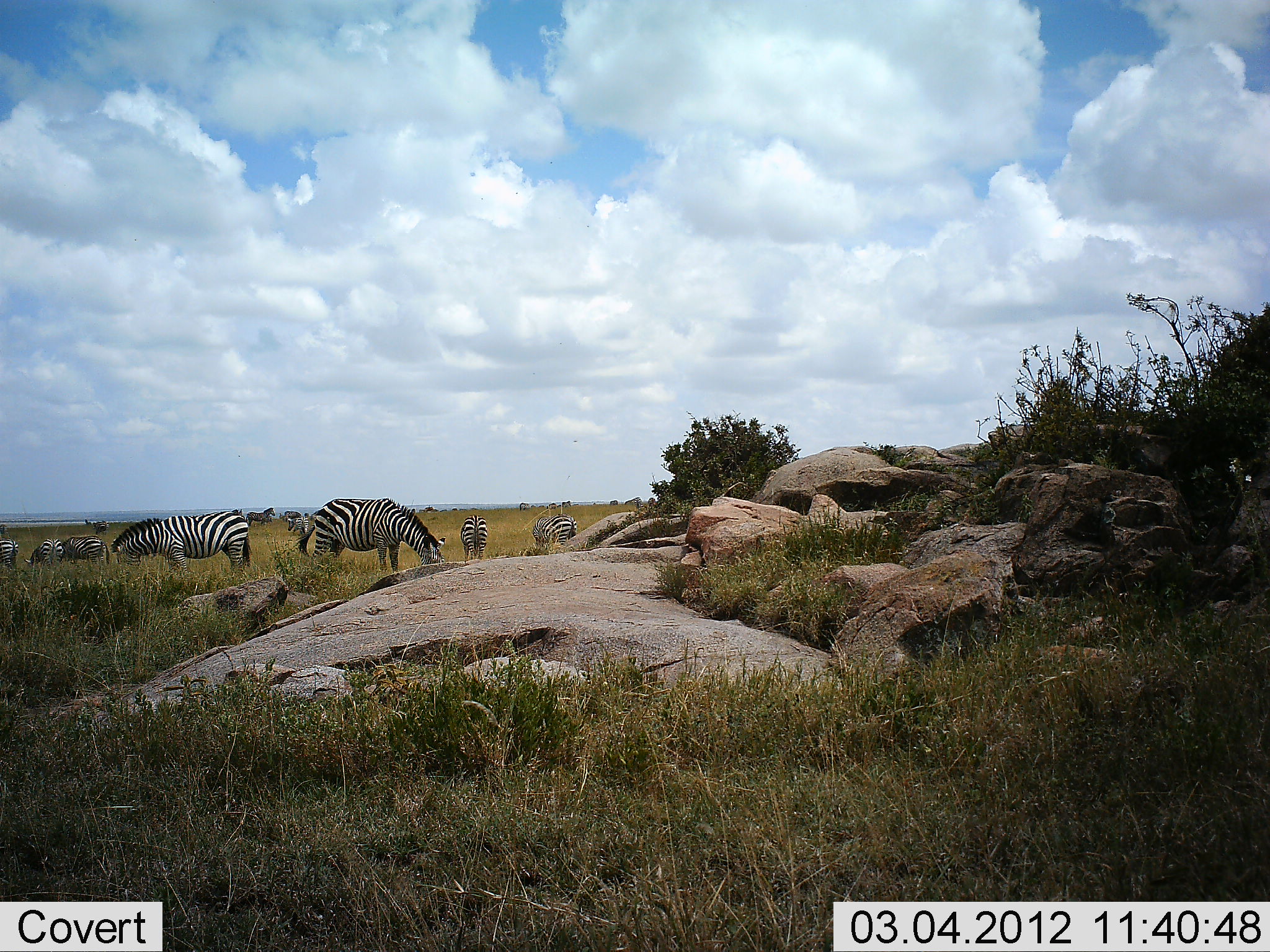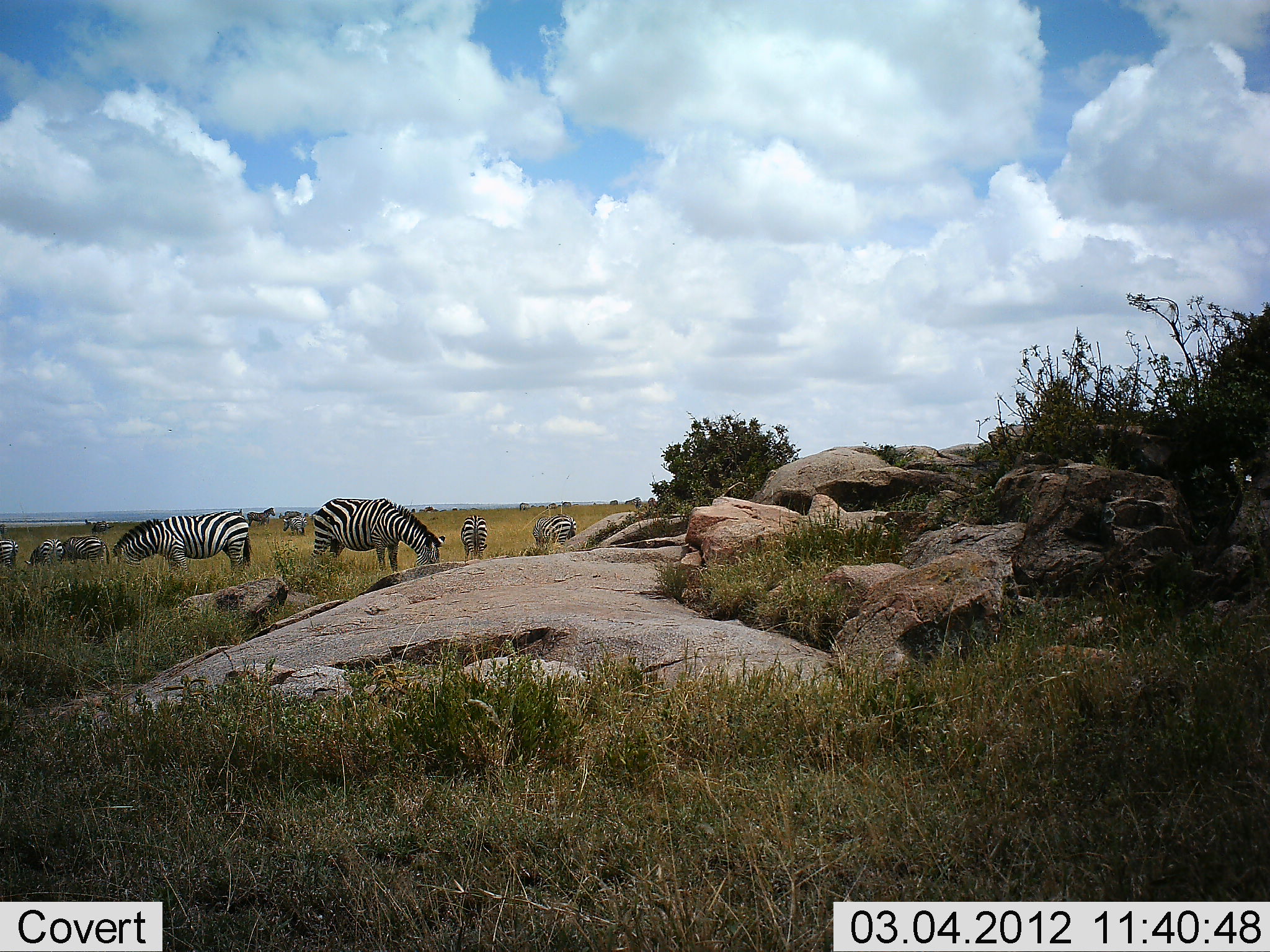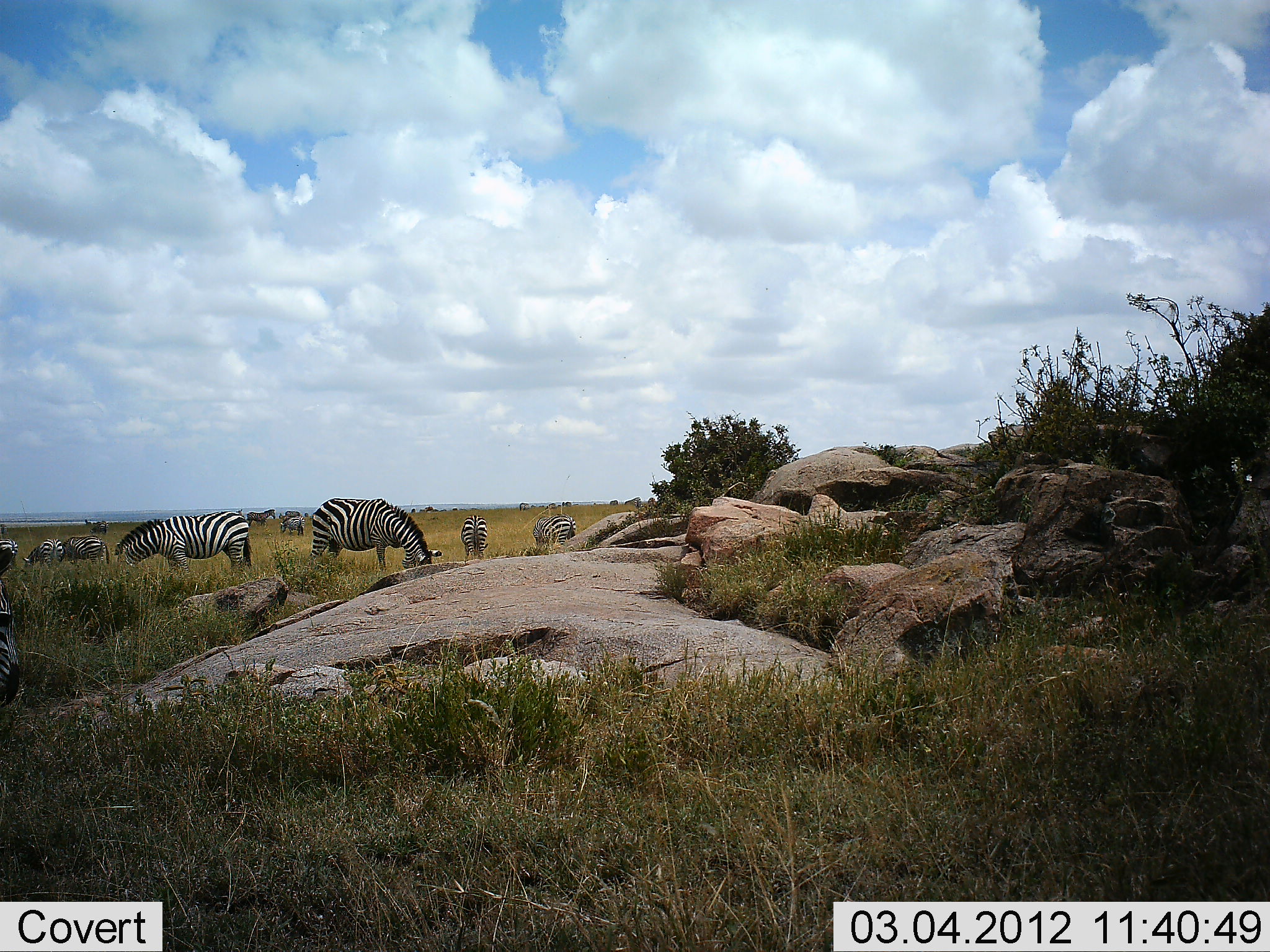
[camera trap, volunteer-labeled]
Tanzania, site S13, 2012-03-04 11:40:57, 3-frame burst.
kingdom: Animalia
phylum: Chordata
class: Mammalia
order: Perissodactyla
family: Equidae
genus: Equus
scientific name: Equus quagga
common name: plains zebra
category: zebra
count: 11-50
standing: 40%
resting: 0%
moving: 10%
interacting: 0%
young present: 0%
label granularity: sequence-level